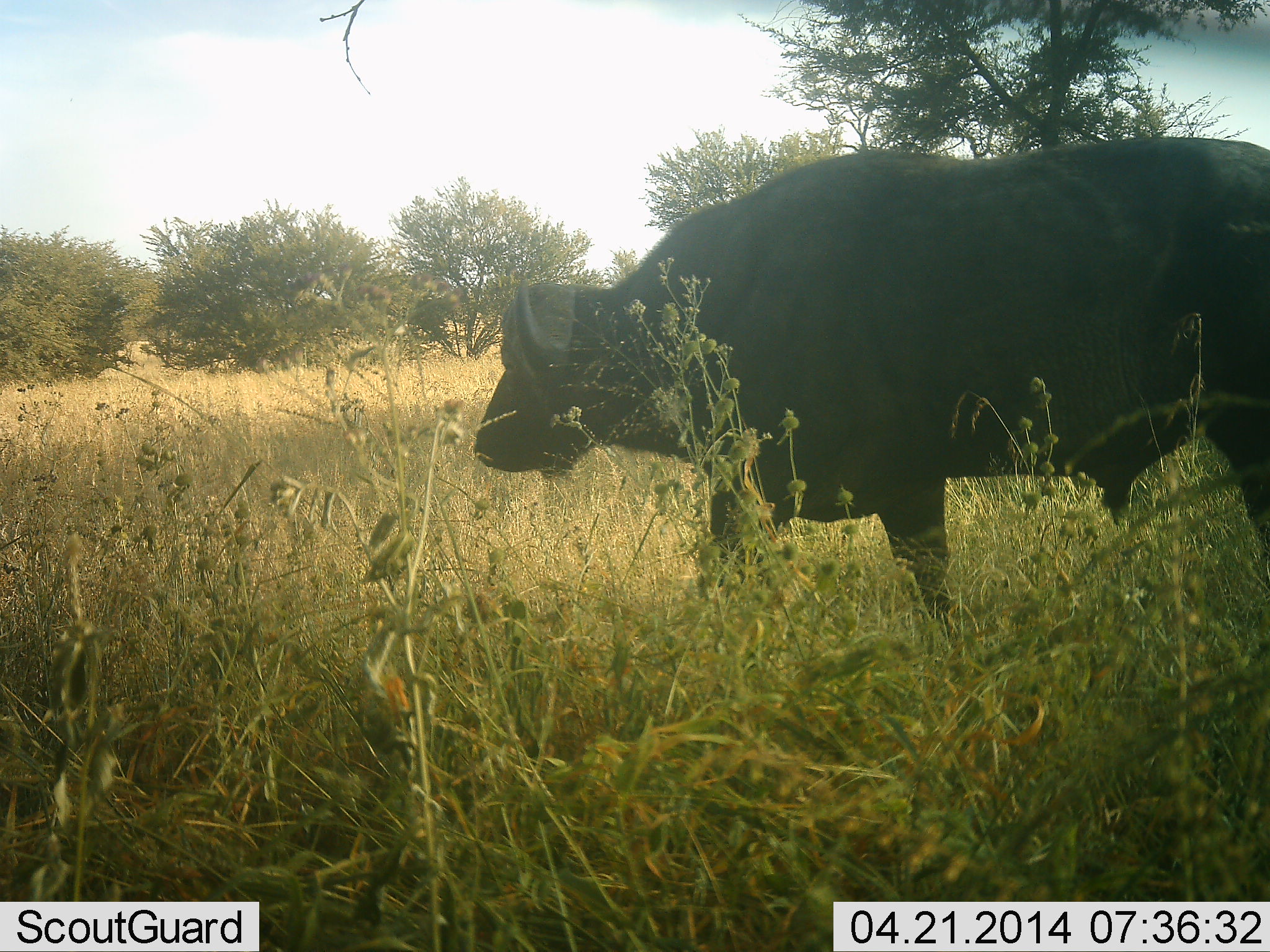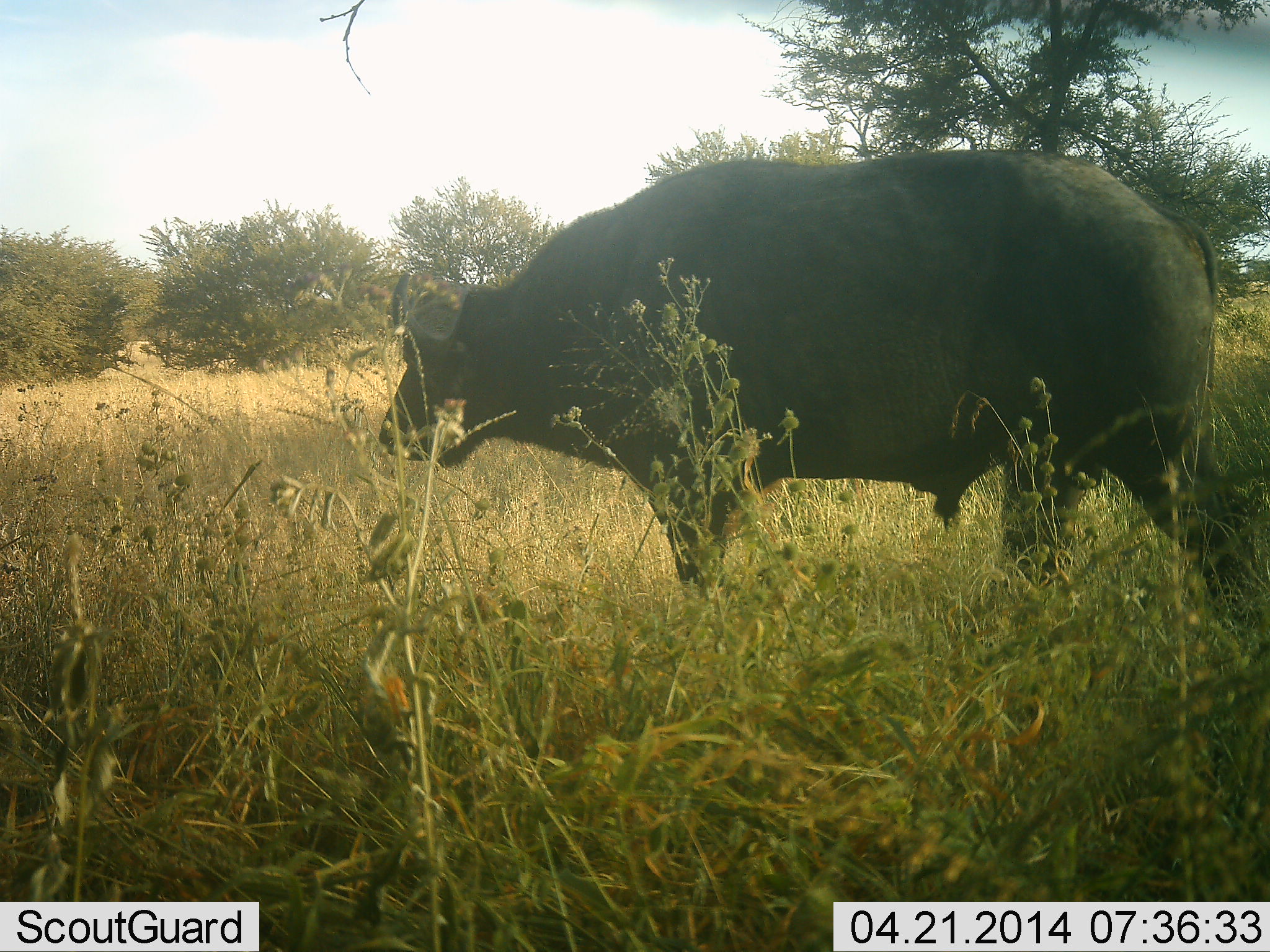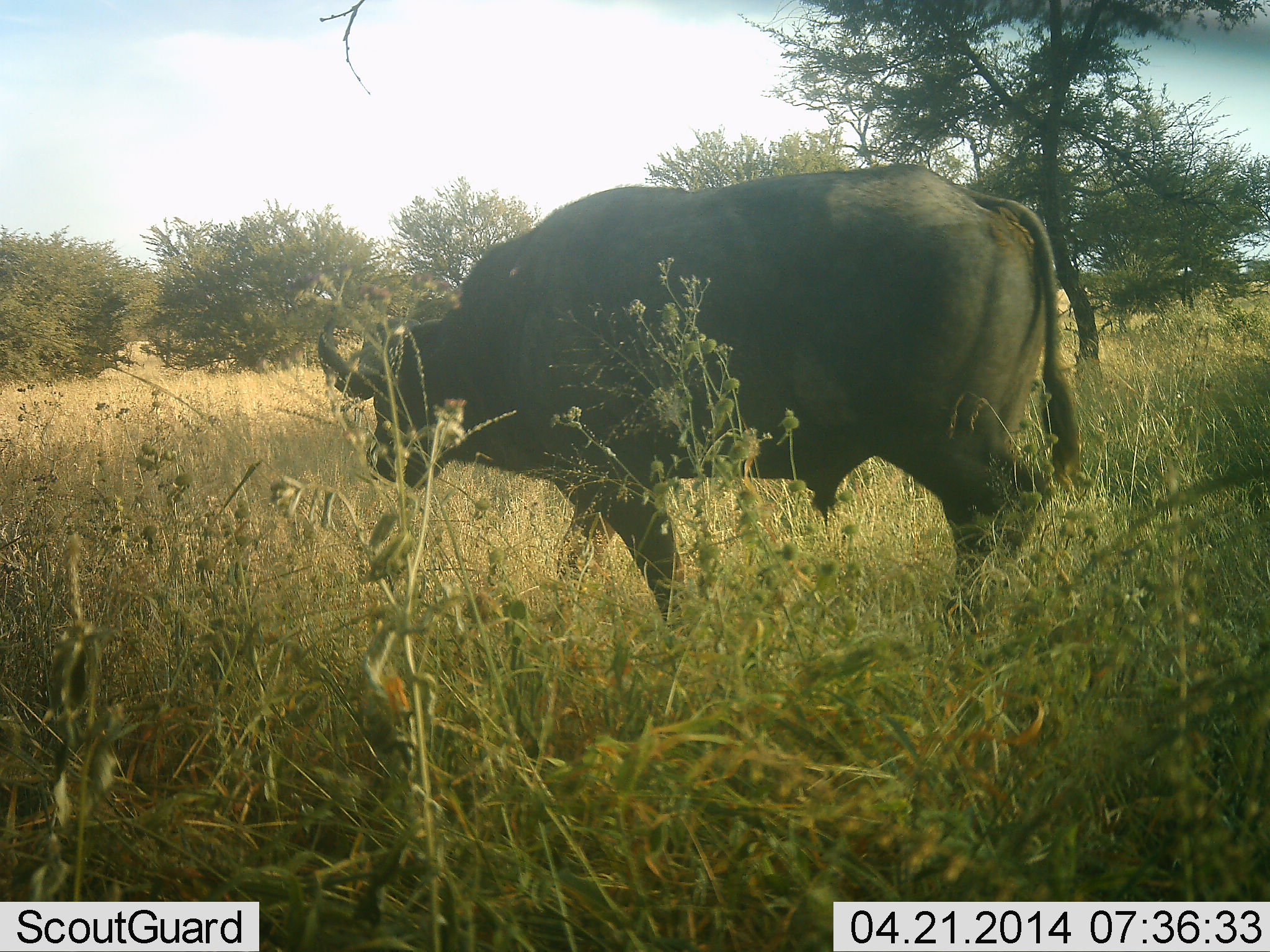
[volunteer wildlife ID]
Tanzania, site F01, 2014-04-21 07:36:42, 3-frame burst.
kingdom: Animalia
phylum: Chordata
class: Mammalia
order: Artiodactyla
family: Bovidae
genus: Syncerus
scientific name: Syncerus caffer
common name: cape buffalo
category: buffalo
Buffalo (cape buffalo) (Syncerus caffer), count 1. Behavior (volunteer vote fractions): standing 10%, resting 0%, moving 90%, interacting 0%. Young present (vote fraction): 0%. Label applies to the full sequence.